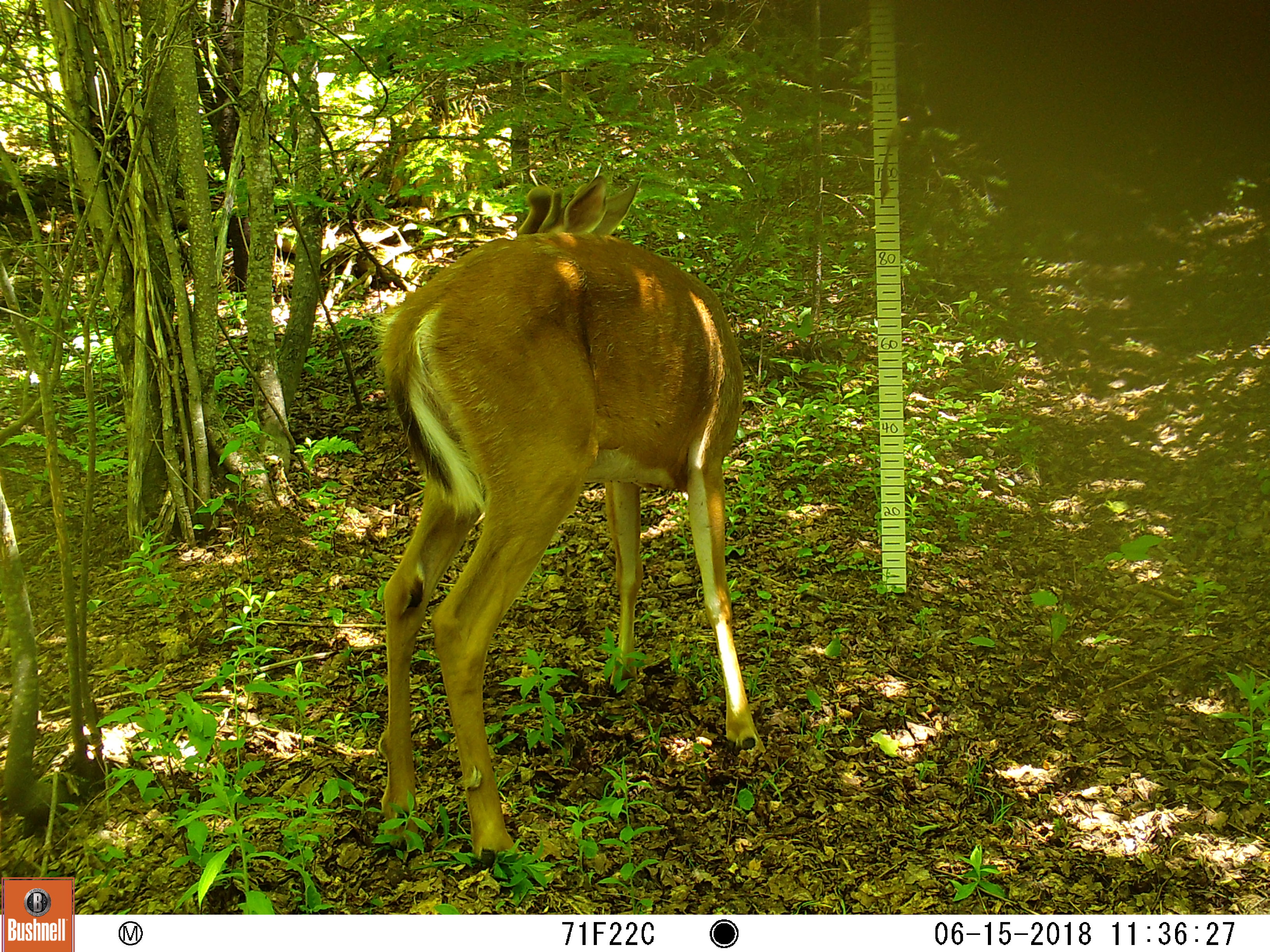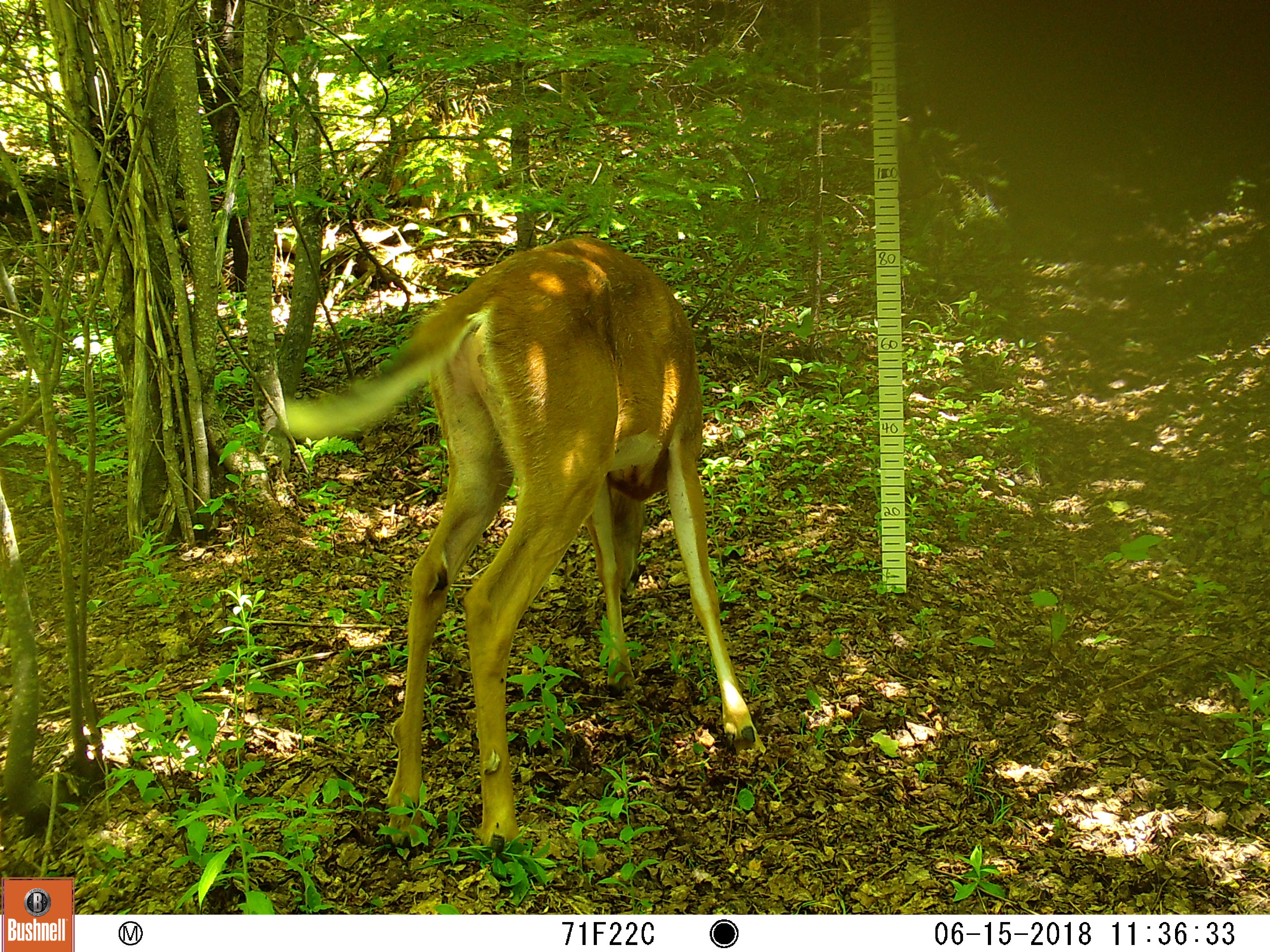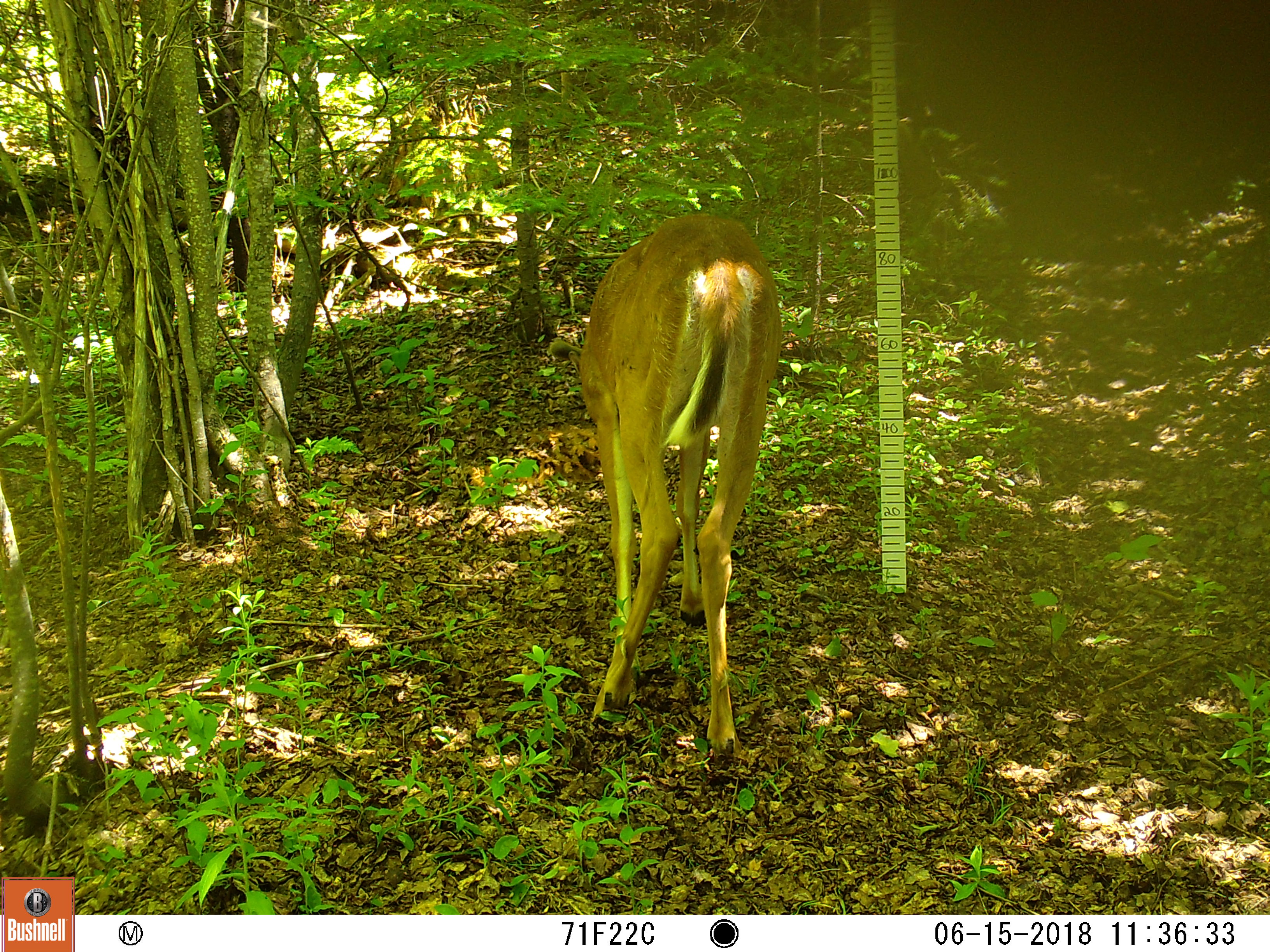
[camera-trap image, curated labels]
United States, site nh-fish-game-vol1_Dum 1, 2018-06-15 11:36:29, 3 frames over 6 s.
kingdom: Animalia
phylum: Chordata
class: Mammalia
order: Artiodactyla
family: Cervidae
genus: Odocoileus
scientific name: Odocoileus virginianus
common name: white-tailed deer